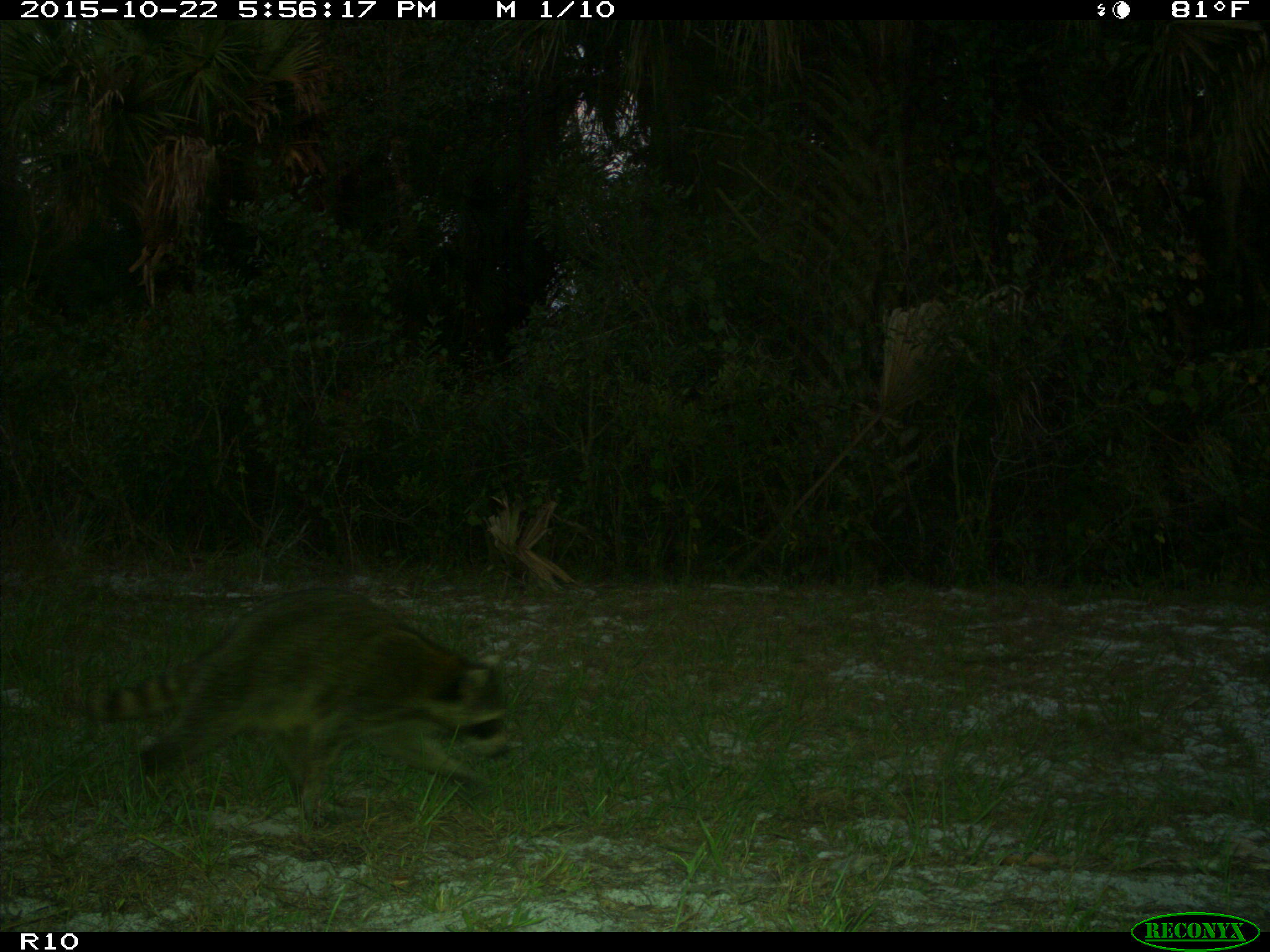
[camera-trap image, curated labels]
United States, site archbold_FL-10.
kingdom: Animalia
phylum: Chordata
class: Mammalia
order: Carnivora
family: Procyonidae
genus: Procyon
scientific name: Procyon lotor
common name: common raccoon